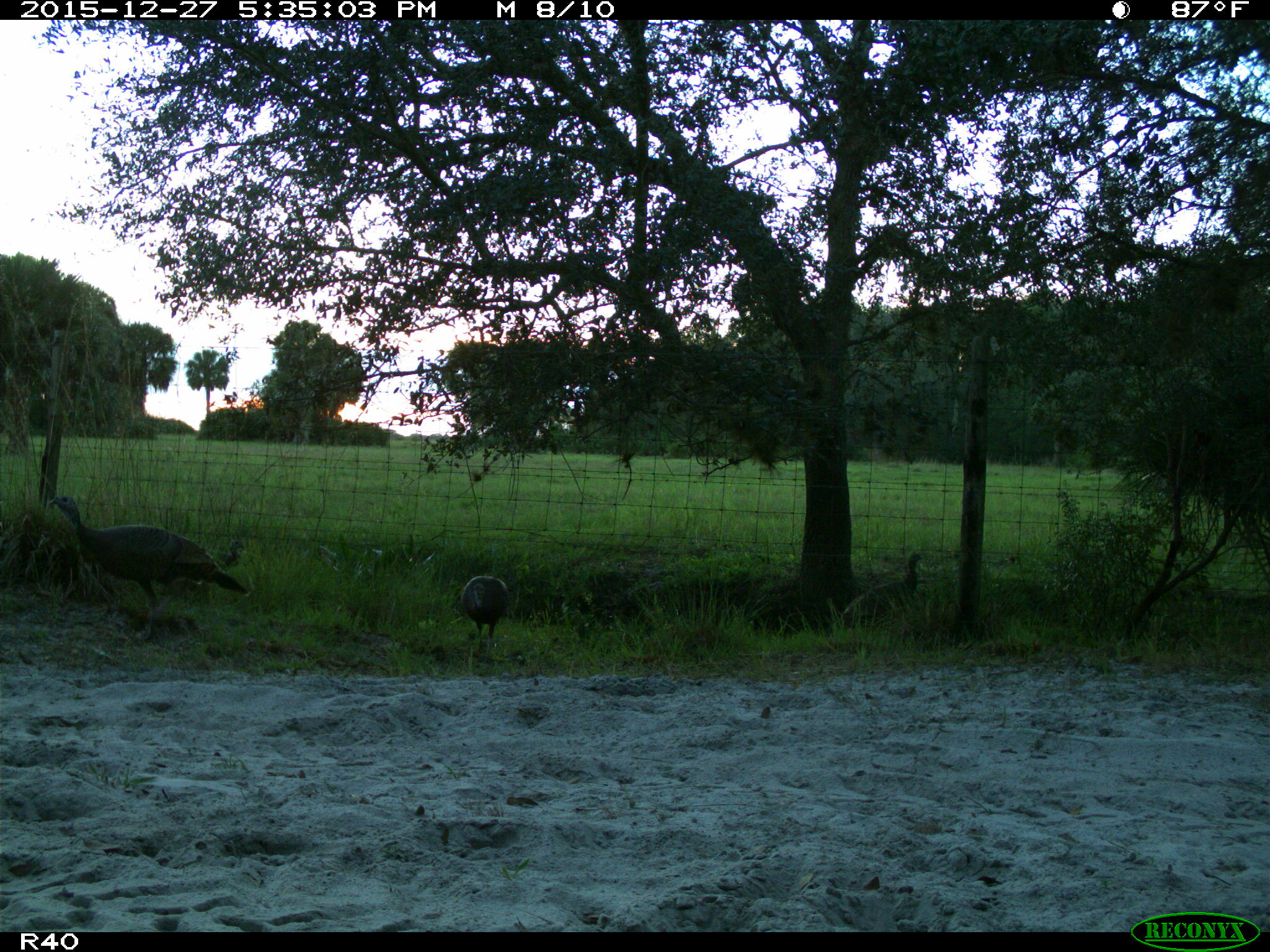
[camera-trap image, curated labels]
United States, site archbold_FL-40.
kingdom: Animalia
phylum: Chordata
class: Aves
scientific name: Aves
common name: birds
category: unidentified bird